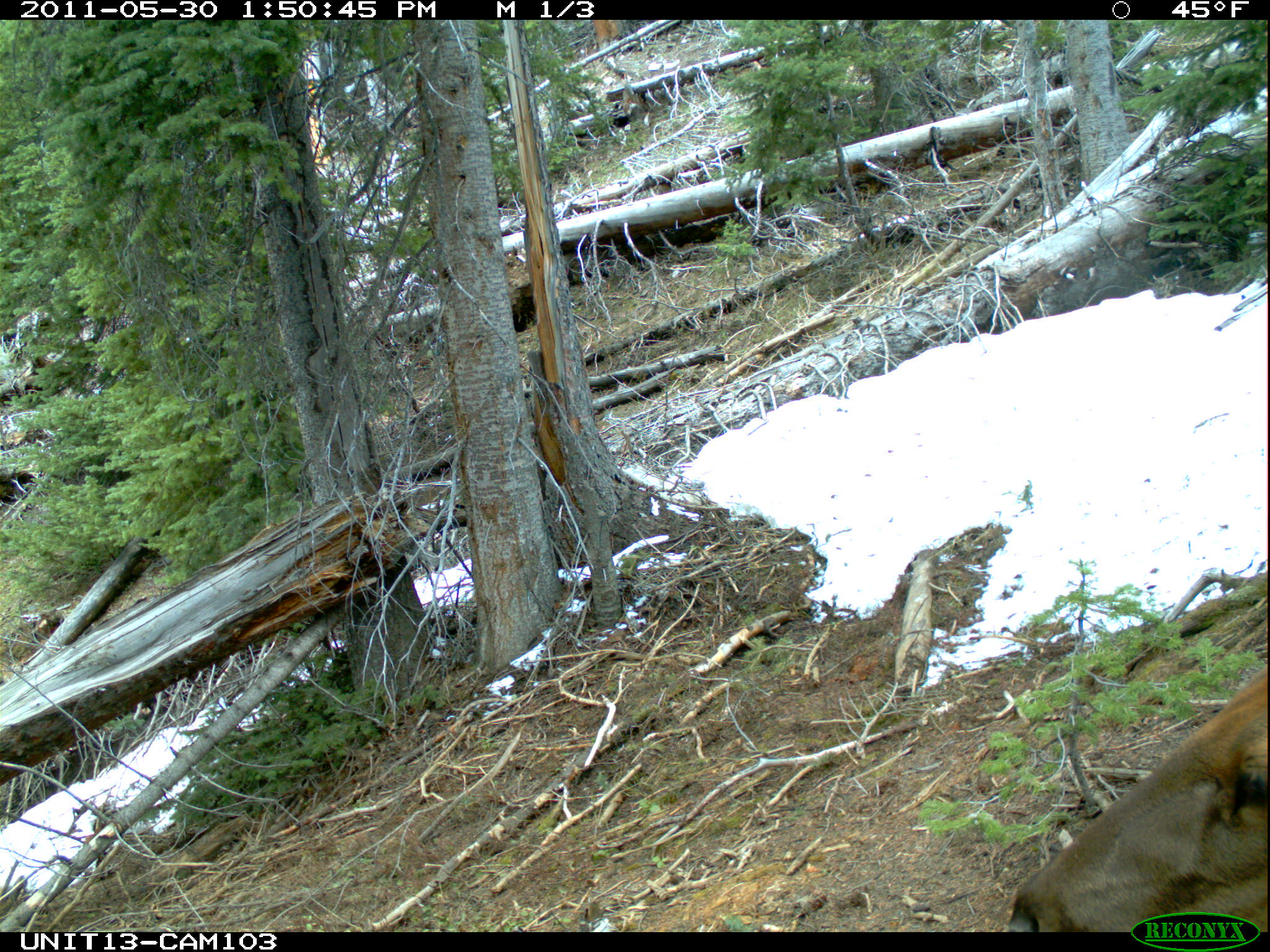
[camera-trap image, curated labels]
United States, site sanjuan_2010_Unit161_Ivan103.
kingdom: Animalia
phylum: Chordata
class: Mammalia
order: Artiodactyla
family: Cervidae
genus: Cervus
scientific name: Cervus elaphus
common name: red deer